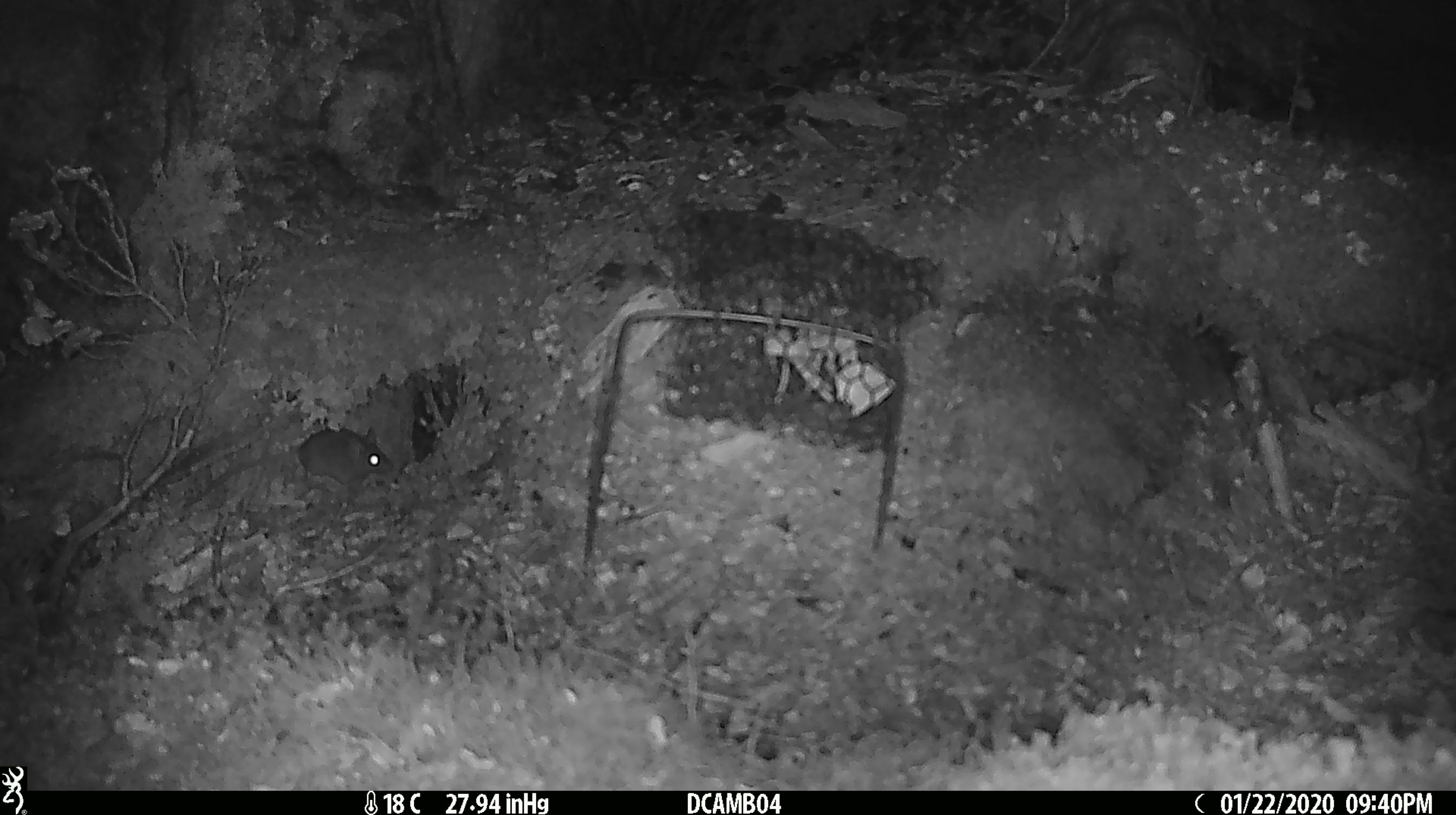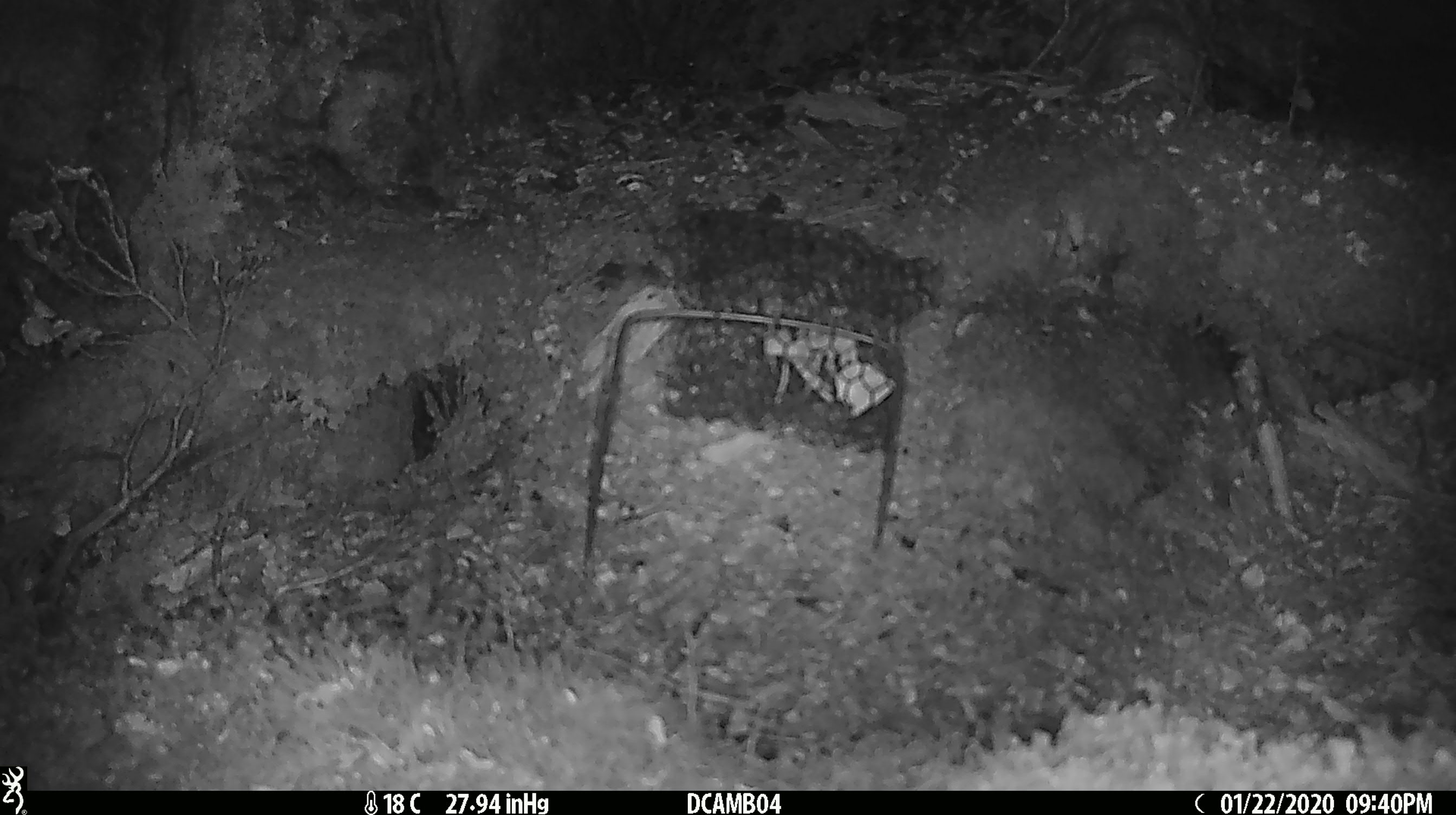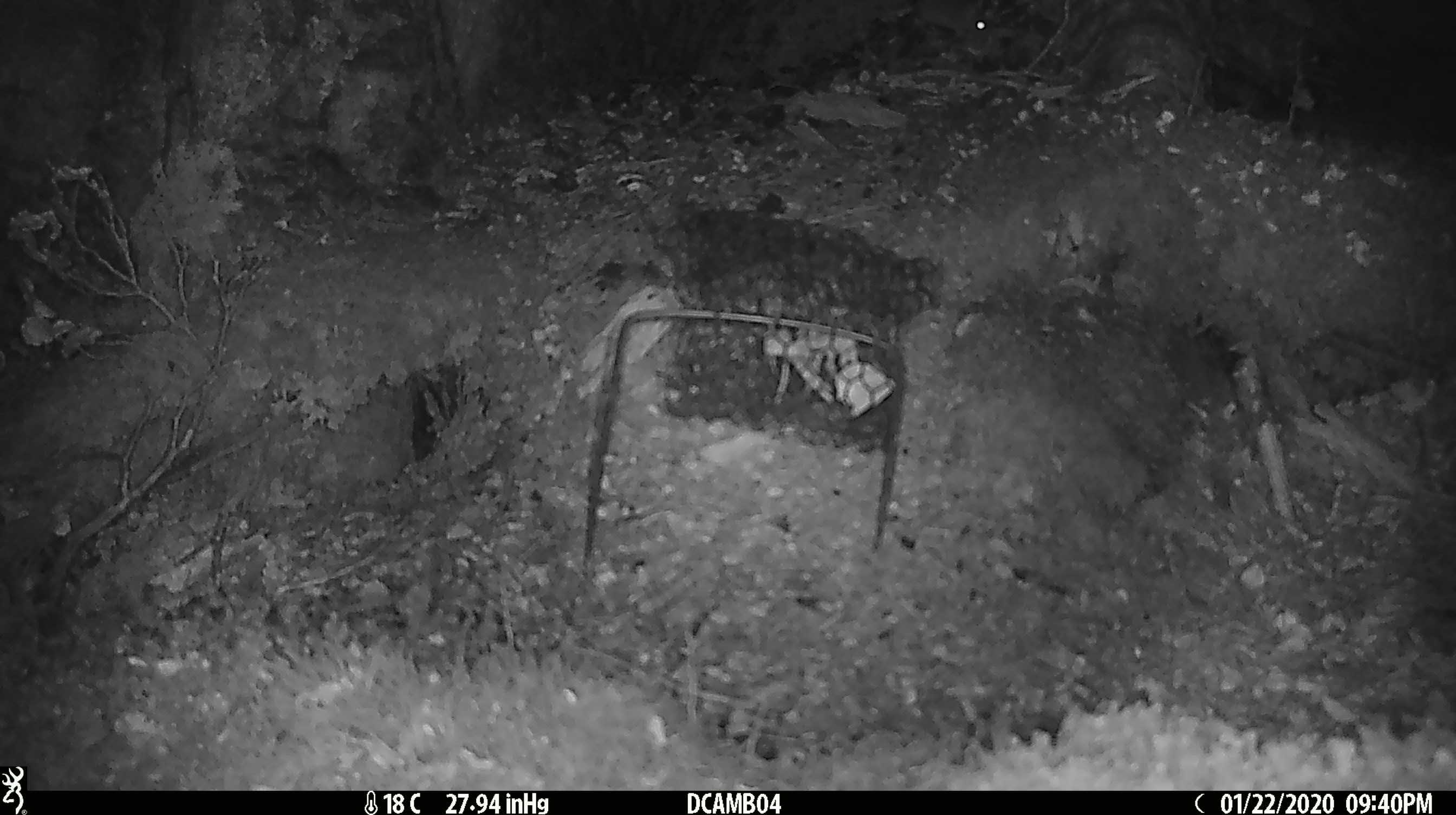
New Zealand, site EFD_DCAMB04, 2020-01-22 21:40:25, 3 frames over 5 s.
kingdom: Animalia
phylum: Chordata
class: Mammalia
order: Rodentia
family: Muridae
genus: Mus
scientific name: Mus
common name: mouse